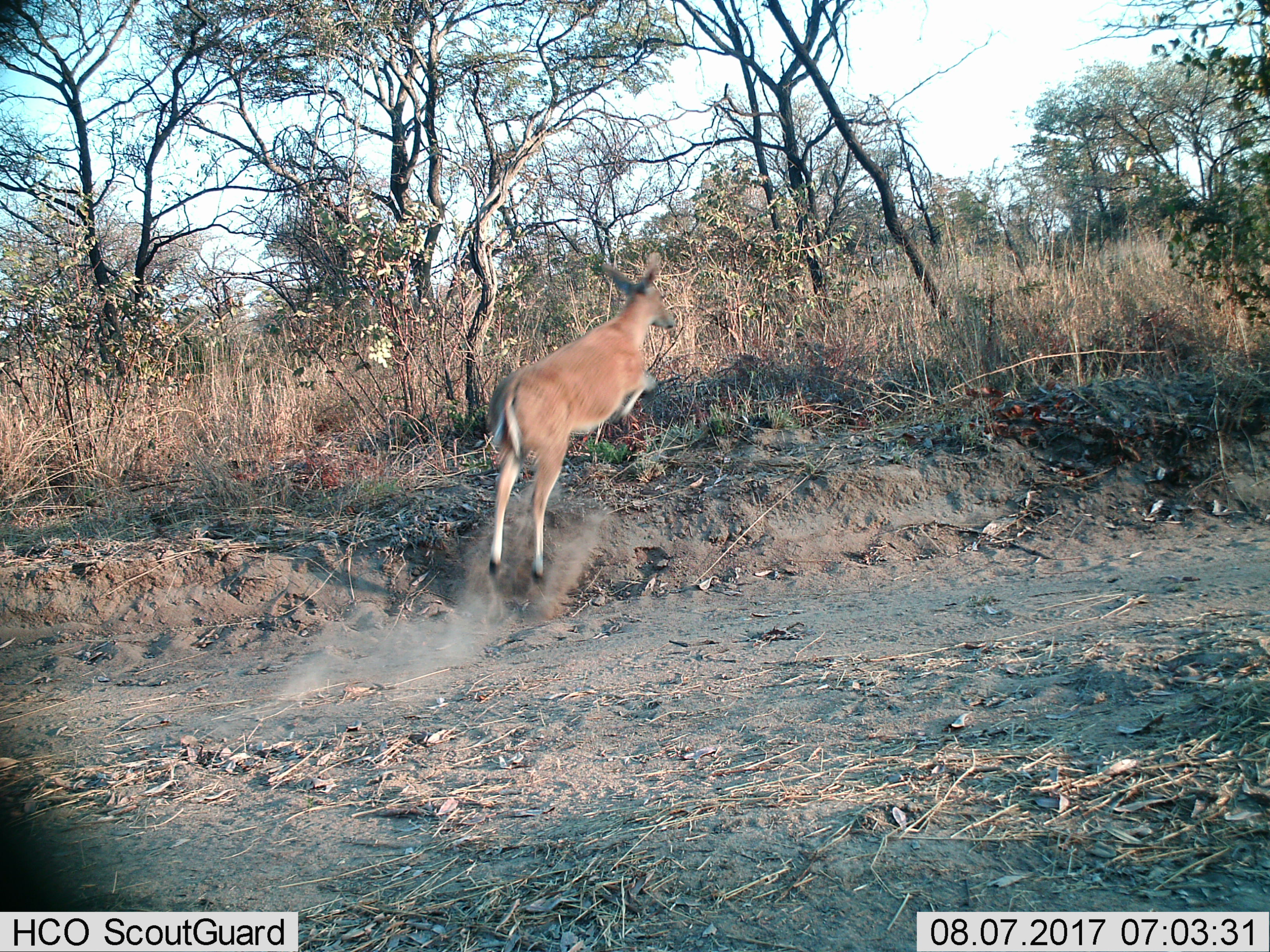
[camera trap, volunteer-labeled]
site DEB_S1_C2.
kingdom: Animalia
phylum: Chordata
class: Mammalia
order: Artiodactyla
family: Bovidae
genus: Sylvicapra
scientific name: Sylvicapra grimmia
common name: common duiker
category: duikercommongrey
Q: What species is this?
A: Duikercommongrey (common duiker) (Sylvicapra grimmia).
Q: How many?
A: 1.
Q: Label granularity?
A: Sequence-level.